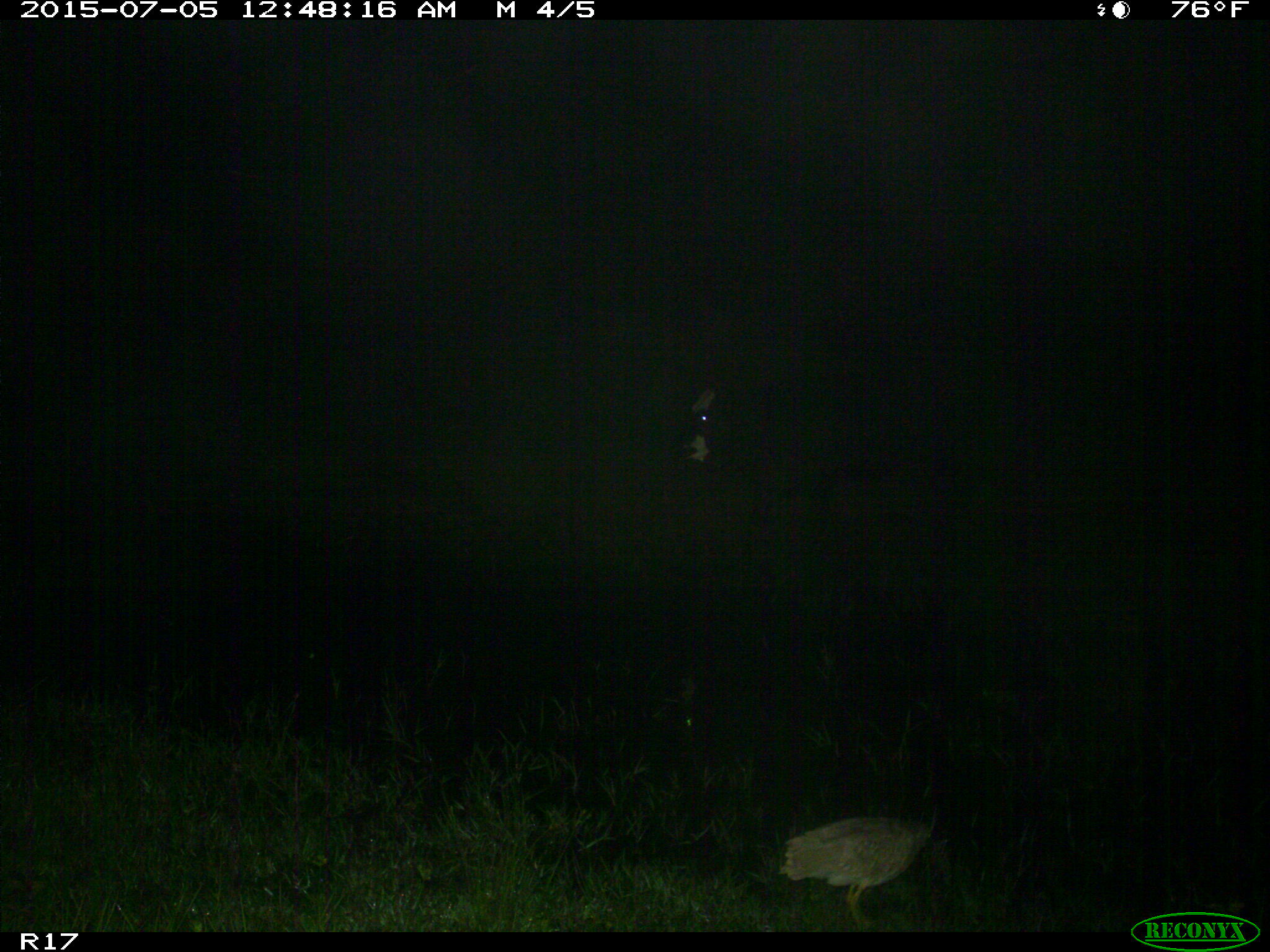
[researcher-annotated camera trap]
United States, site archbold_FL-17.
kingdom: Animalia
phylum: Chordata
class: Mammalia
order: Artiodactyla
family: Bovidae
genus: Bos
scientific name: Bos taurus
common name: domestic cow